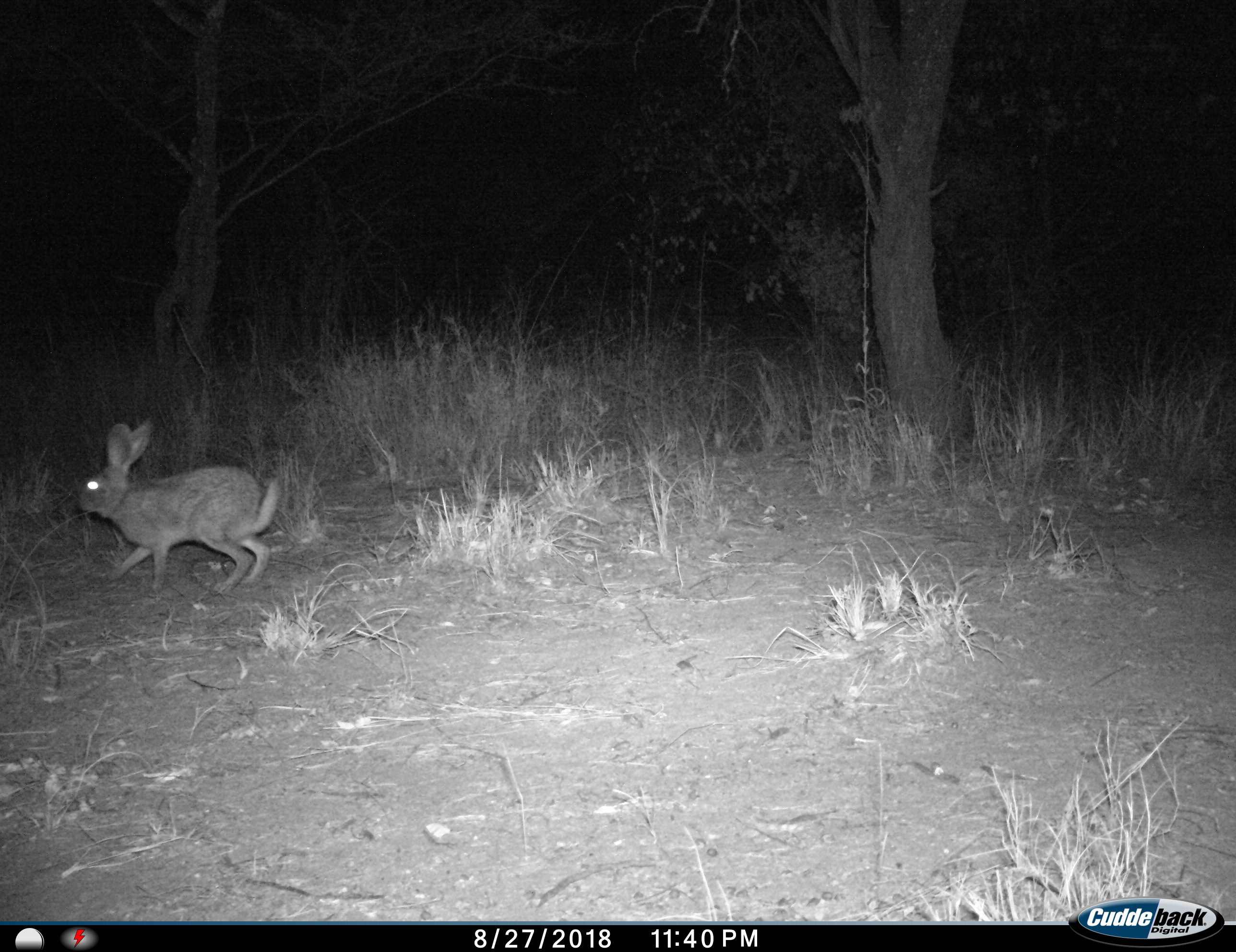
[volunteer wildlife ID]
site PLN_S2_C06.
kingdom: Animalia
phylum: Chordata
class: Mammalia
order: Lagomorpha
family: Leporidae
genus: Lepus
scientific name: Lepus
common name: hare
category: hareunknown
Hareunknown (hare) (Lepus), count 1. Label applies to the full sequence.